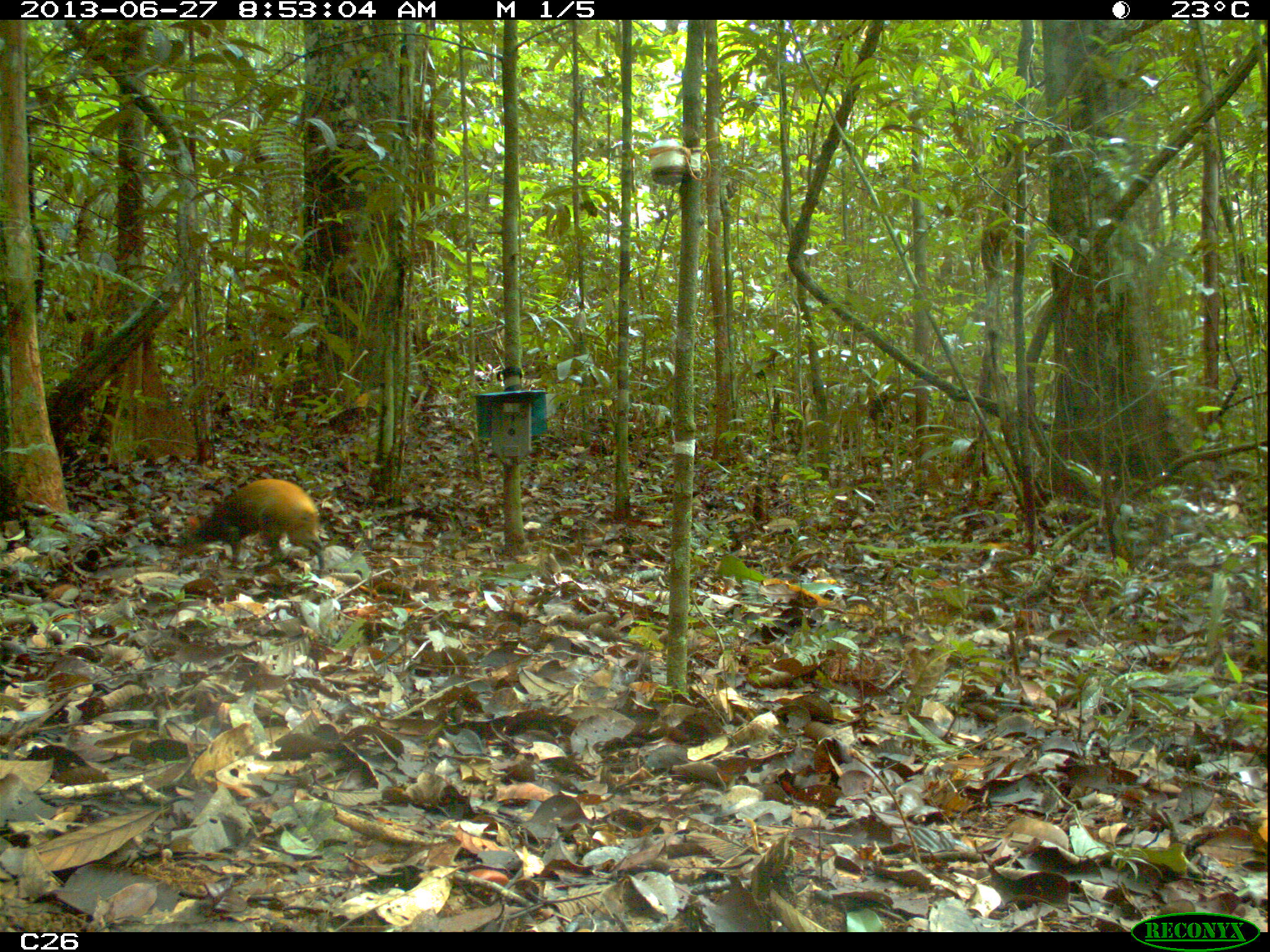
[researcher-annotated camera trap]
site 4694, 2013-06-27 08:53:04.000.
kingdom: Animalia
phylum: Chordata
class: Mammalia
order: Rodentia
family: Dasyproctidae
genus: Dasyprocta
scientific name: Dasyprocta leporina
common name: red-rumped agouti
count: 1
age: adult